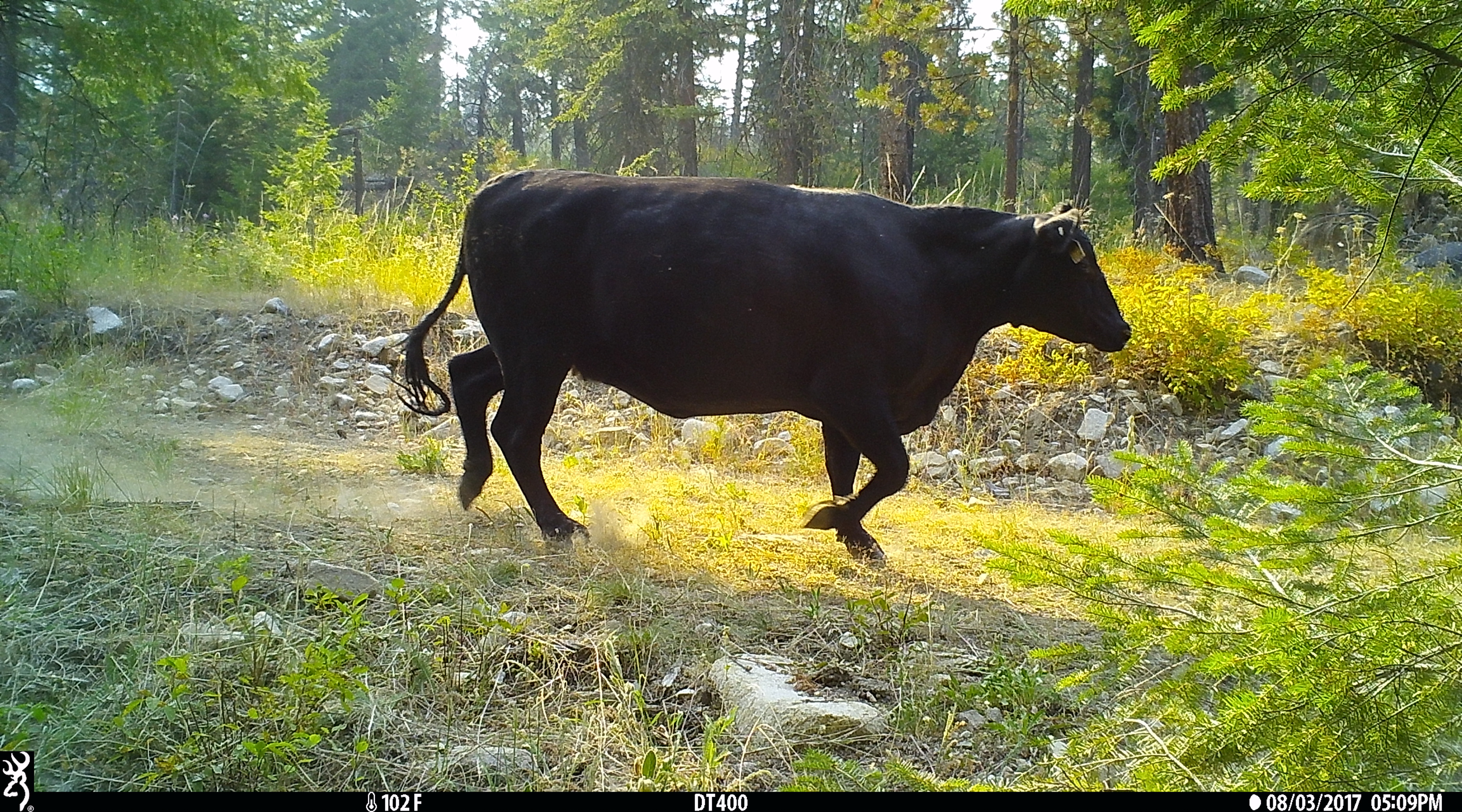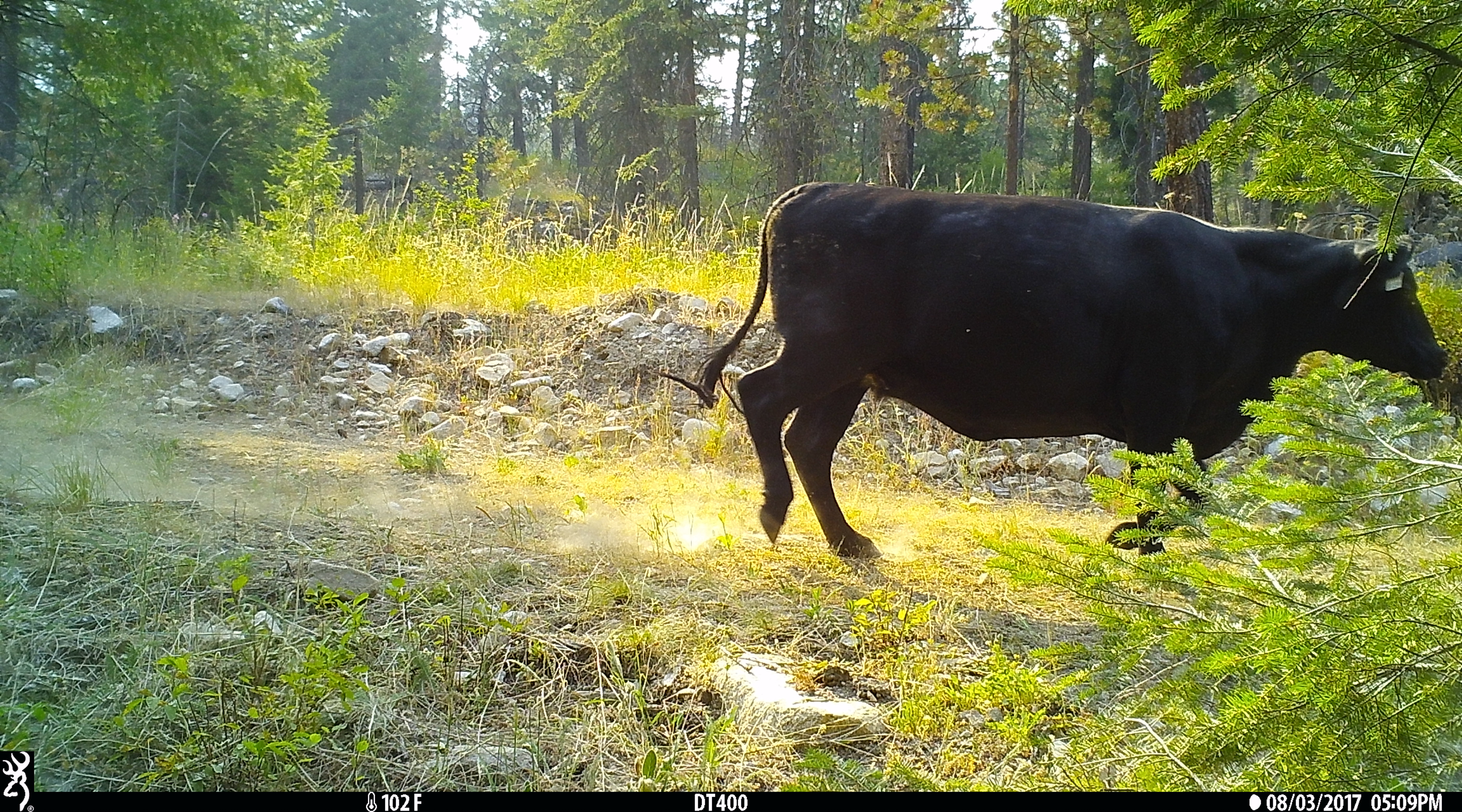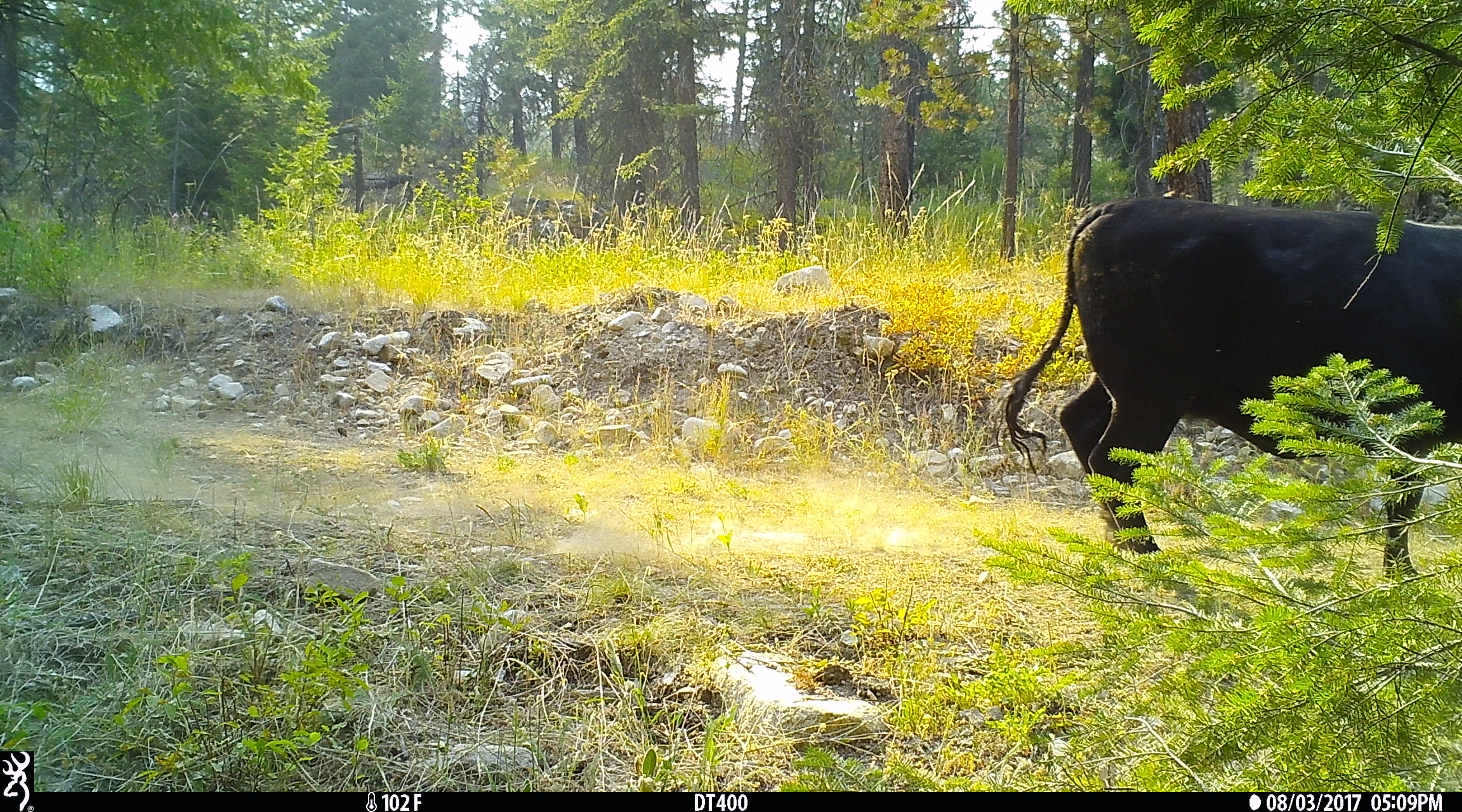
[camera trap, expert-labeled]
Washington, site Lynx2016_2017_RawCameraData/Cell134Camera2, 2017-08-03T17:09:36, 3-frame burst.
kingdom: Animalia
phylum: Chordata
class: Mammalia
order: Artiodactyla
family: Bovidae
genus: Bos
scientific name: Bos taurus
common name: domestic cattle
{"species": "domestic cattle (Bos taurus)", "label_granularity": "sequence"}